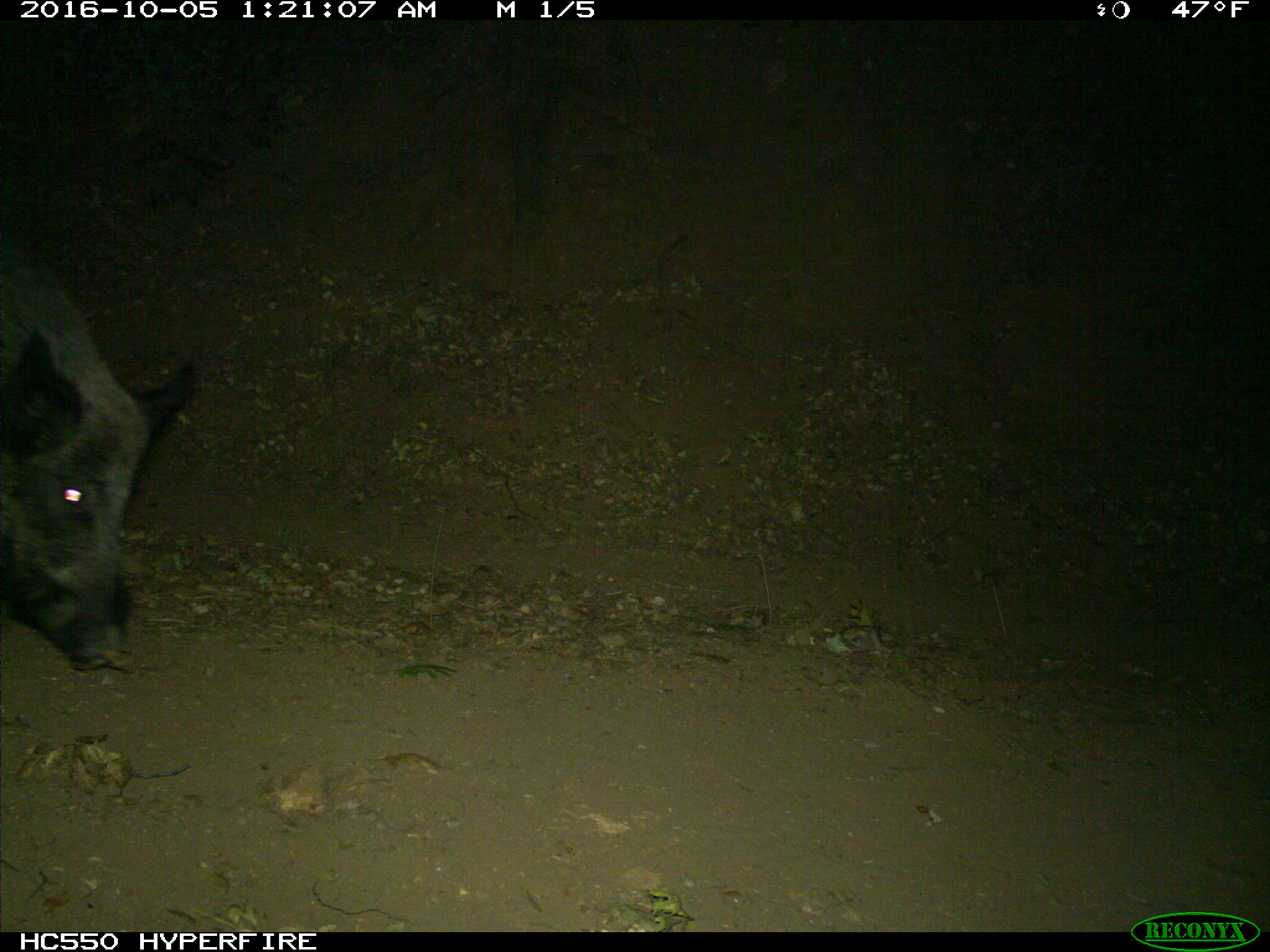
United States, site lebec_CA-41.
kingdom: Animalia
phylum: Chordata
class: Mammalia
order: Artiodactyla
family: Suidae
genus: Sus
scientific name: Sus scrofa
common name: wild boar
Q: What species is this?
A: Sus scrofa (wild boar).